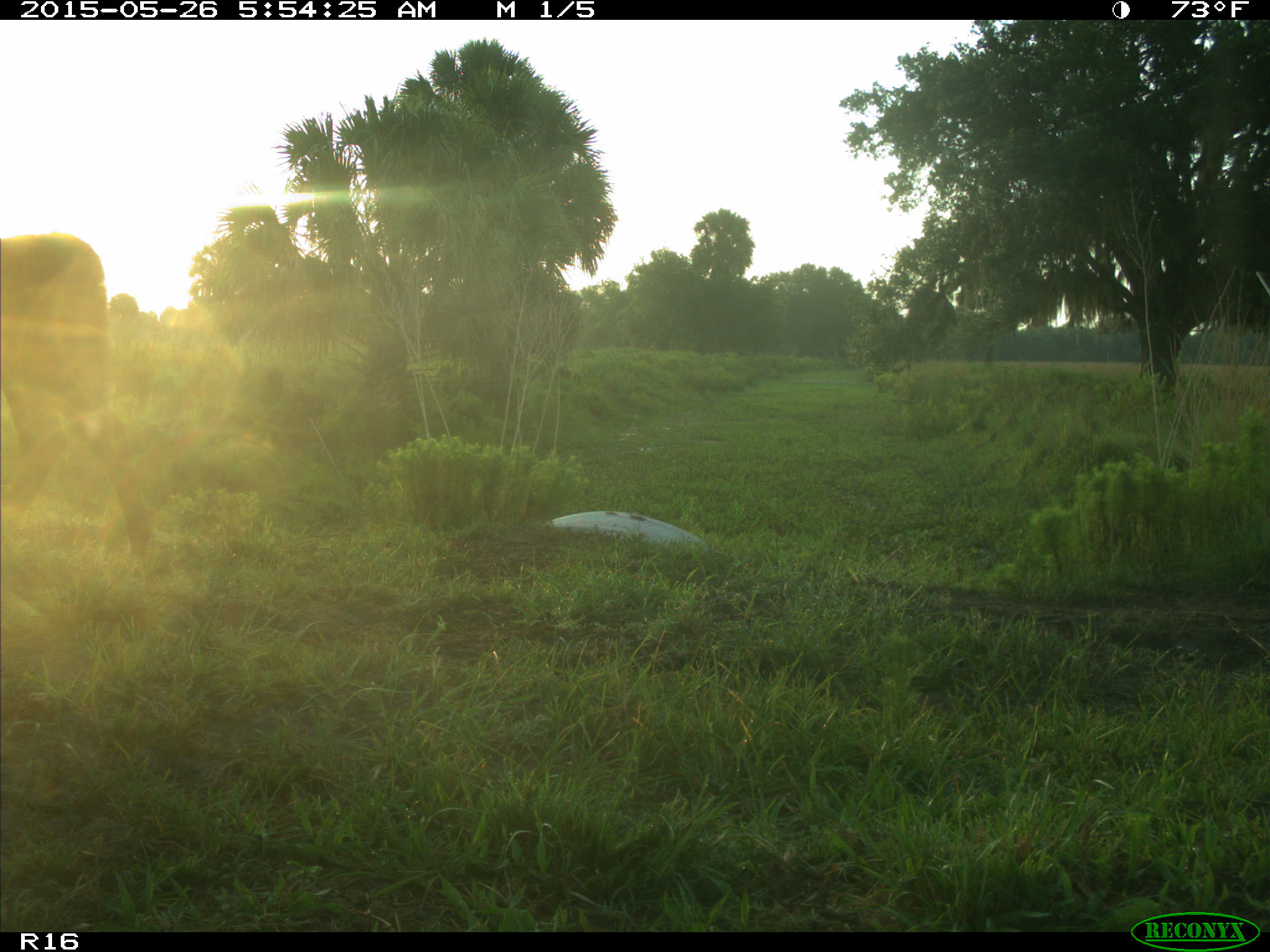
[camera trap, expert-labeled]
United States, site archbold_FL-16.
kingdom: Animalia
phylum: Chordata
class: Mammalia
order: Artiodactyla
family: Bovidae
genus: Bos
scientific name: Bos taurus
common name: domestic cow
Bos taurus (domestic cow).